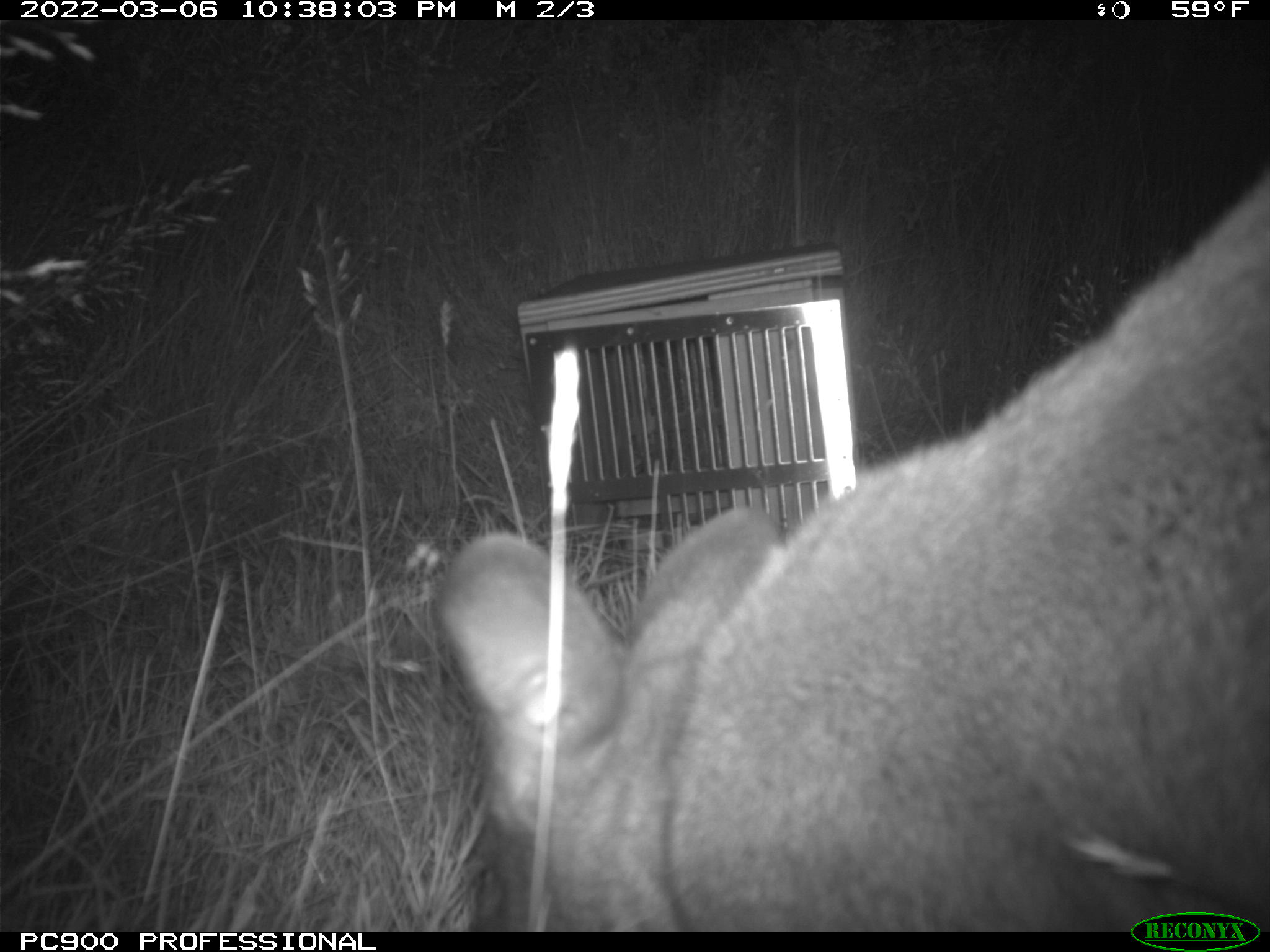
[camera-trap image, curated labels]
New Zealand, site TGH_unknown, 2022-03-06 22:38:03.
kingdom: Animalia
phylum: Chordata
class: Mammalia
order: Diprotodontia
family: Macropodidae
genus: Notamacropus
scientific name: Notamacropus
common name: wallaby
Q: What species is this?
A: Wallaby (Notamacropus).